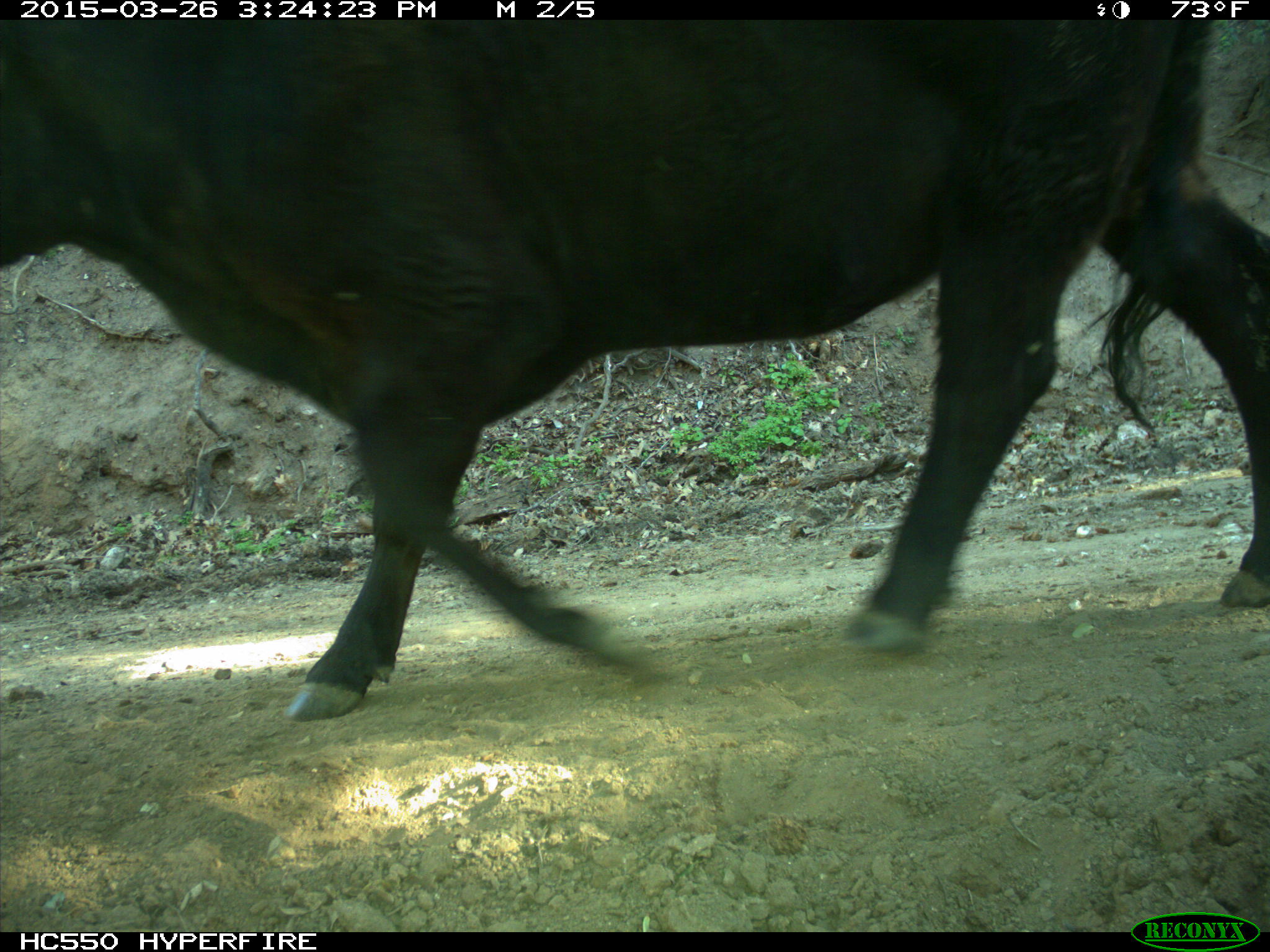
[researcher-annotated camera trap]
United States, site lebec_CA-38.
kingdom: Animalia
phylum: Chordata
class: Mammalia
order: Artiodactyla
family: Bovidae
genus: Bos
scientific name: Bos taurus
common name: domestic cow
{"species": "Bos taurus (domestic cow)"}